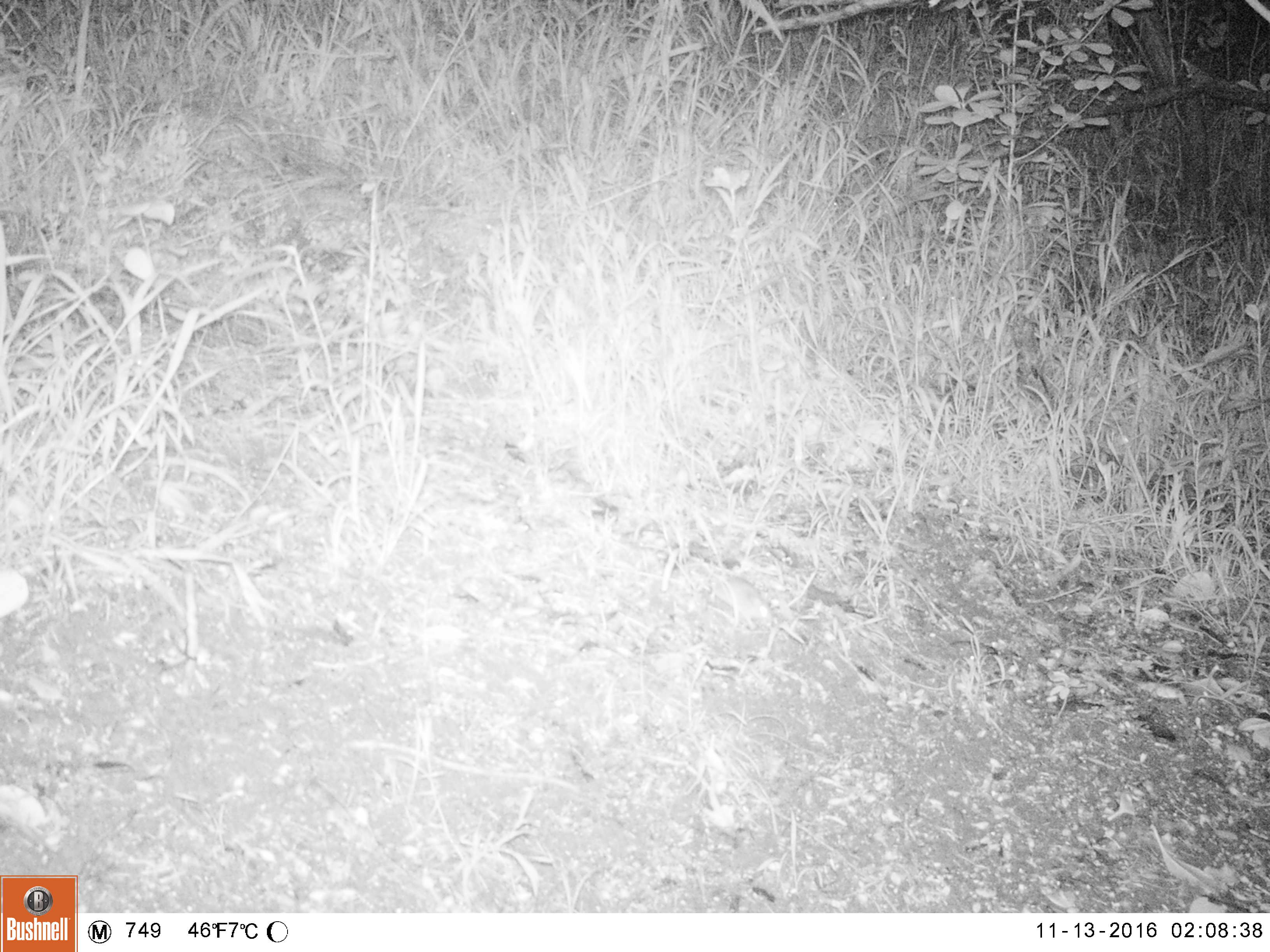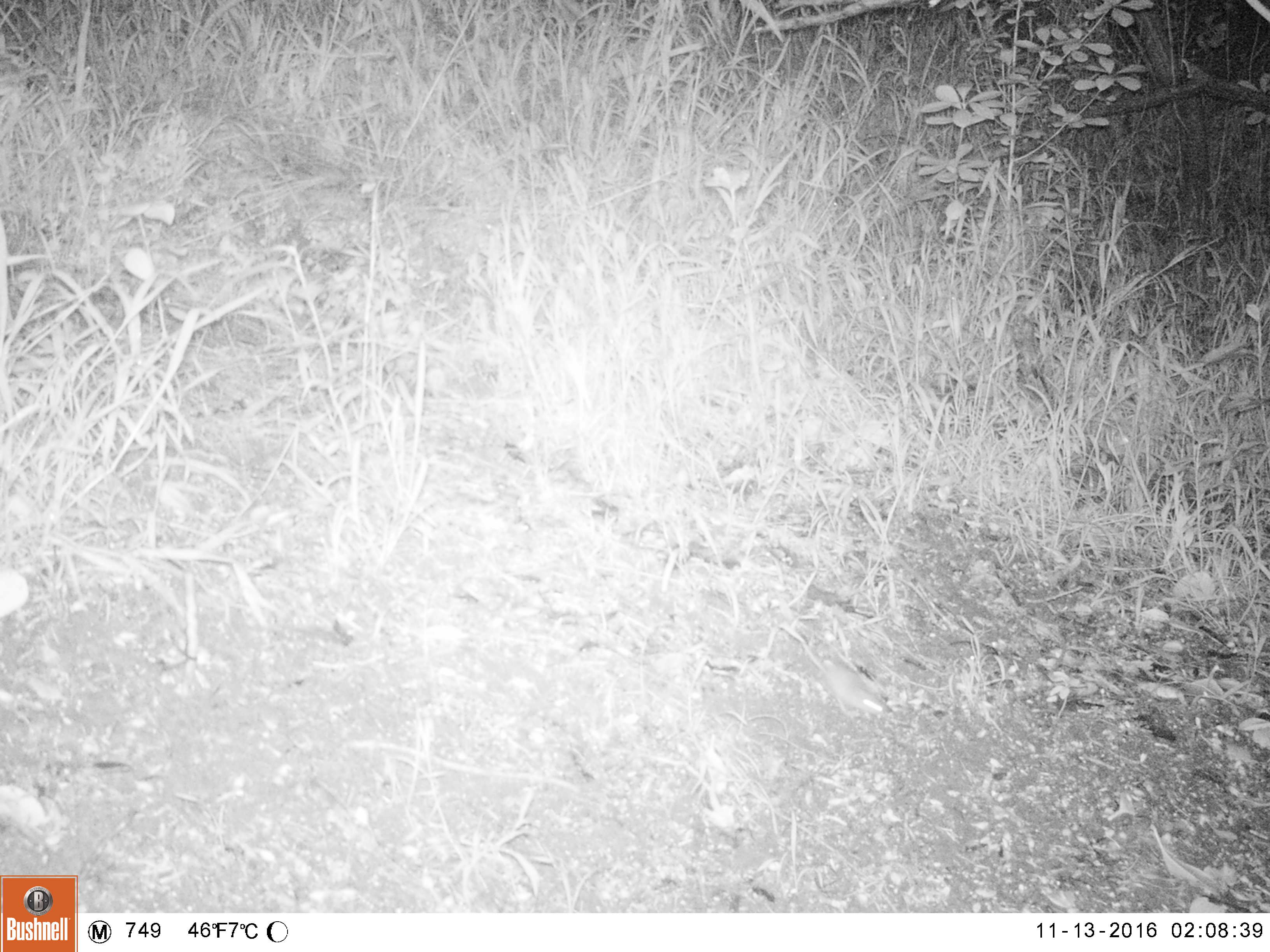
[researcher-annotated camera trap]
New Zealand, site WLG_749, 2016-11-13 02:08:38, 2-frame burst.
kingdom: Animalia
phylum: Chordata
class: Mammalia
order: Rodentia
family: Muridae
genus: Mus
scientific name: Mus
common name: mouse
Mouse (Mus).